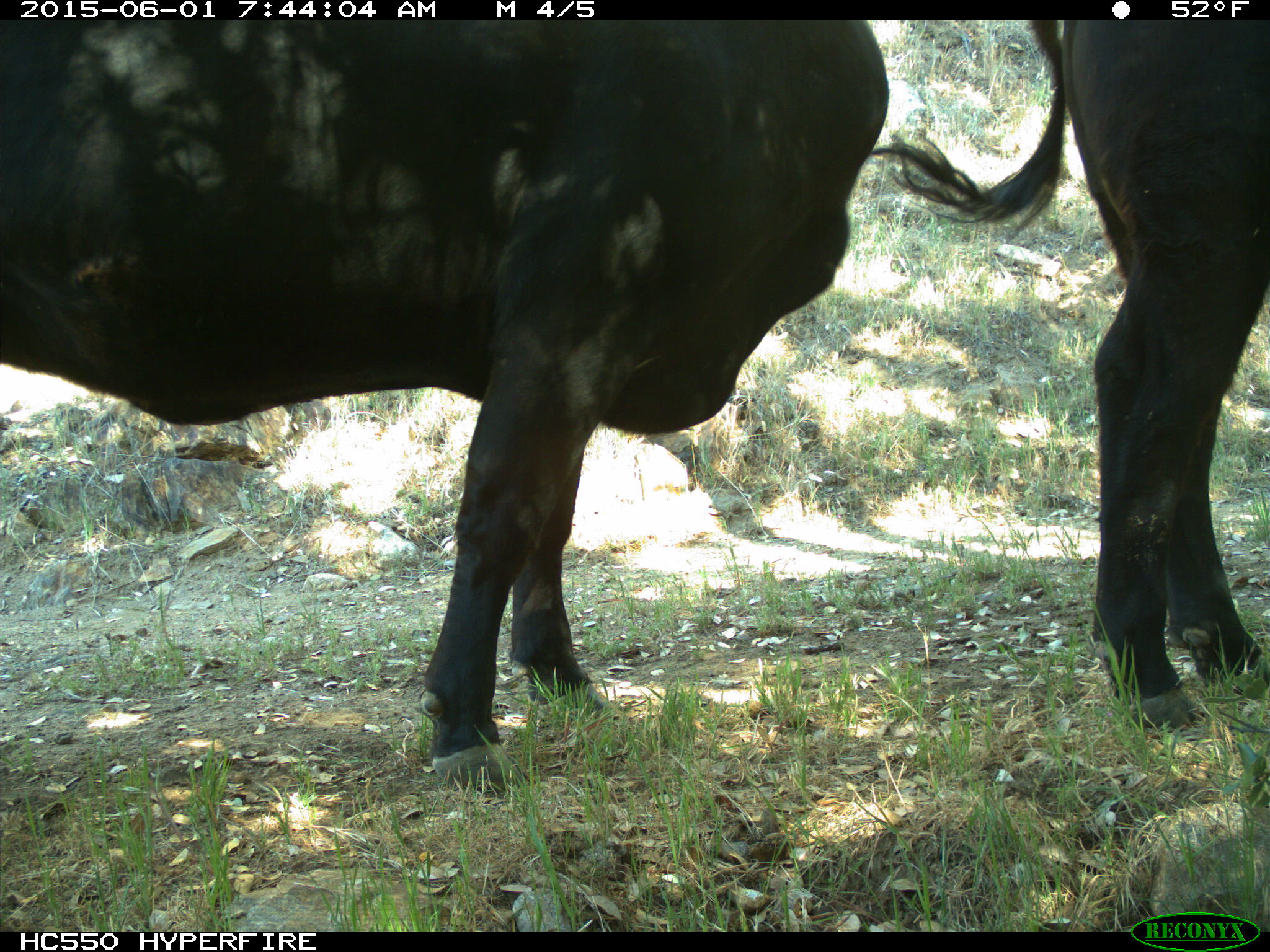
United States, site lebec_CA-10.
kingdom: Animalia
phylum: Chordata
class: Mammalia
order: Artiodactyla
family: Bovidae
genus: Bos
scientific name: Bos taurus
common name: domestic cow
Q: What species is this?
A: Bos taurus (domestic cow).